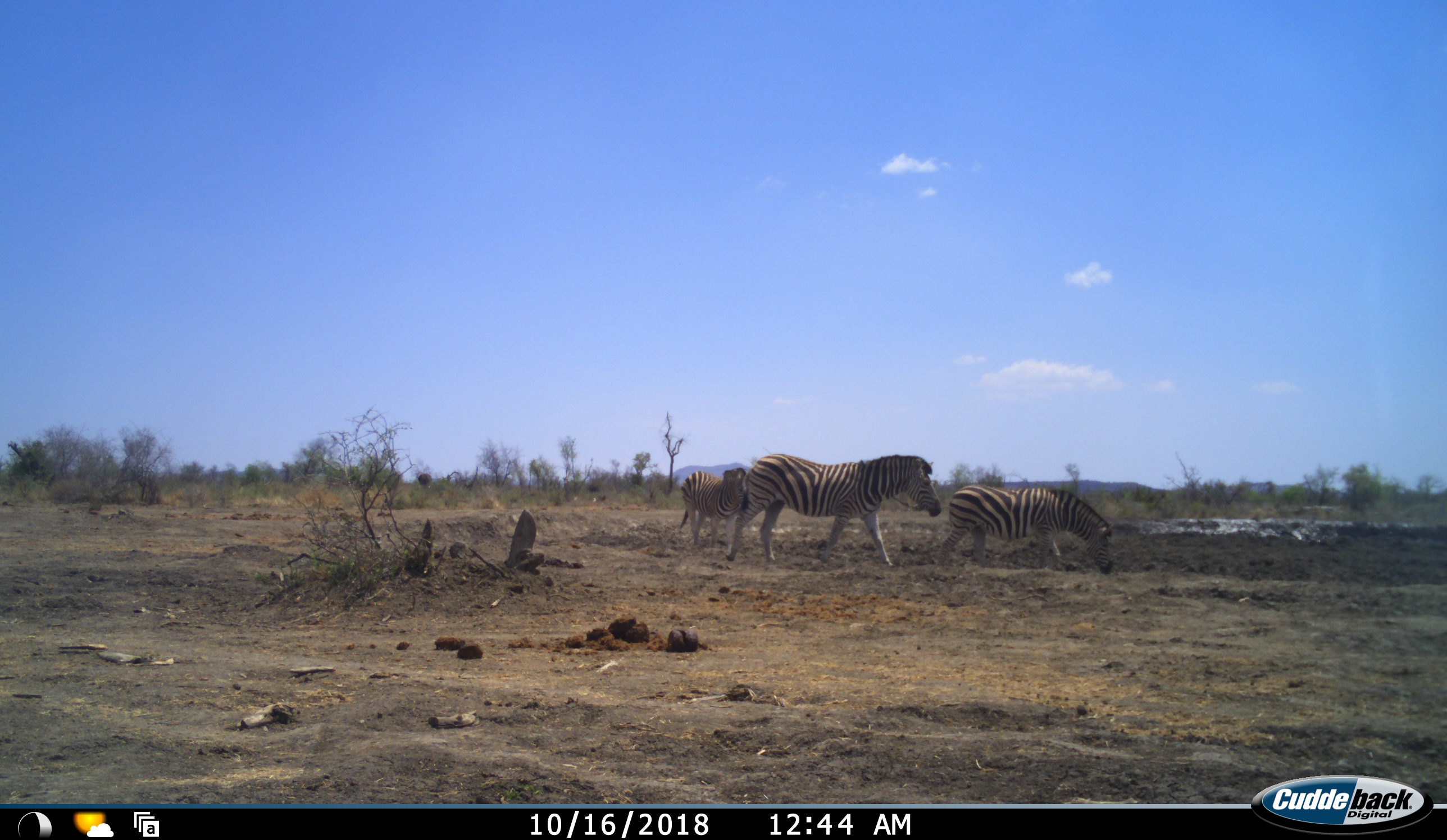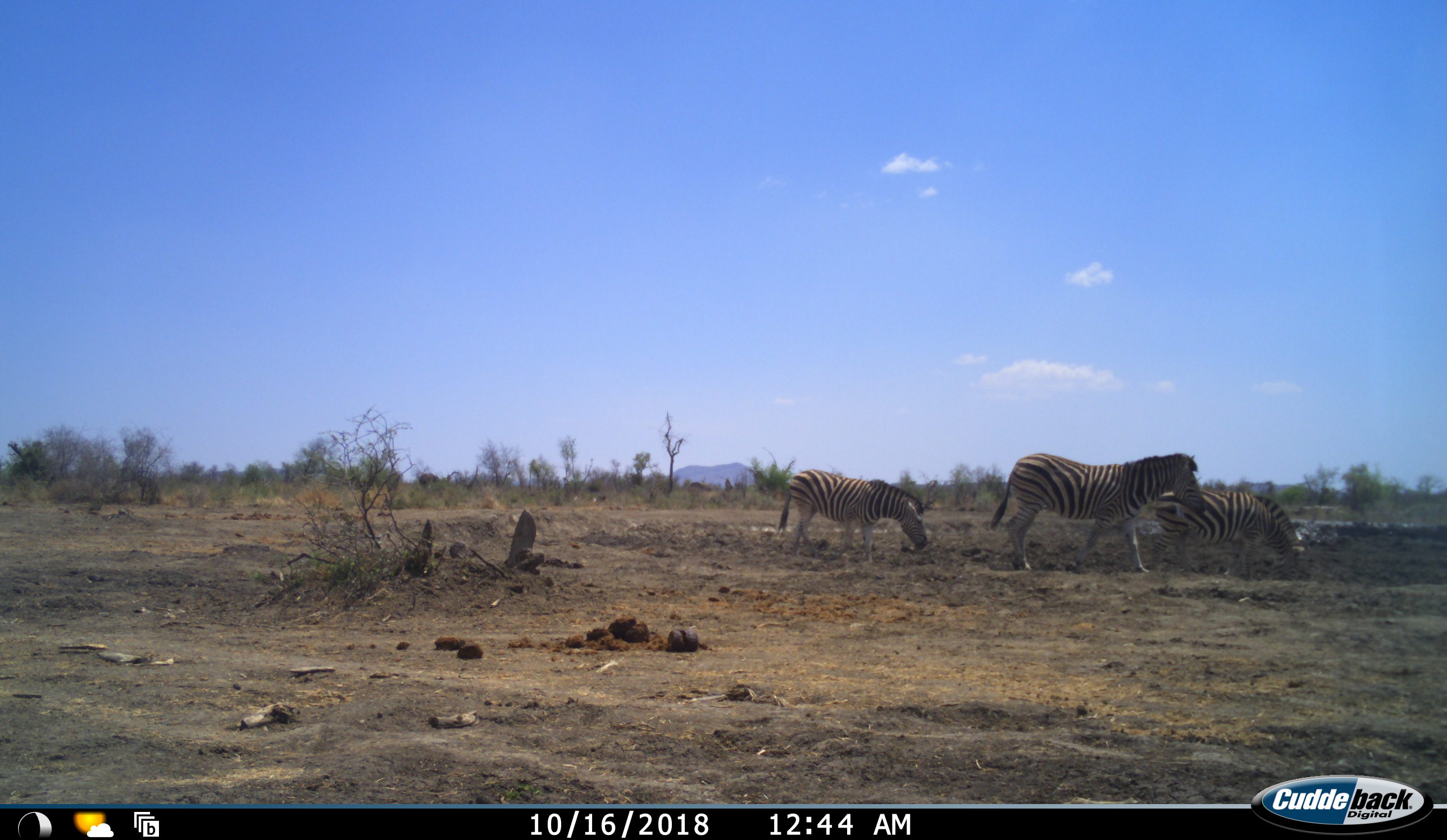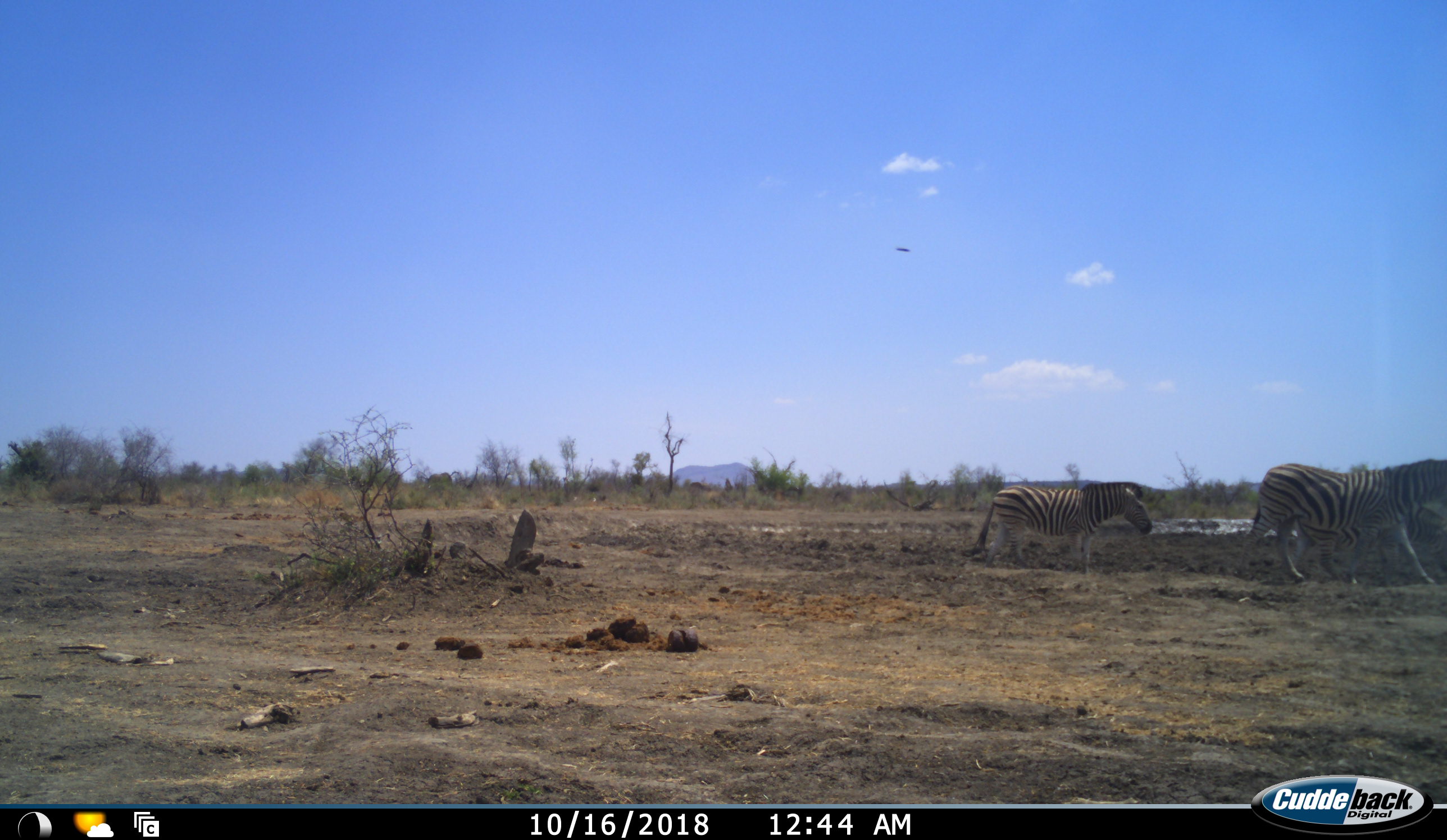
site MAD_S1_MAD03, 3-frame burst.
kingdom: Animalia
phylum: Chordata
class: Mammalia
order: Perissodactyla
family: Equidae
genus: Equus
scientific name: Equus quagga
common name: plains zebra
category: zebraplains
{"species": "zebraplains (plains zebra) (Equus quagga)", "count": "3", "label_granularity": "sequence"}